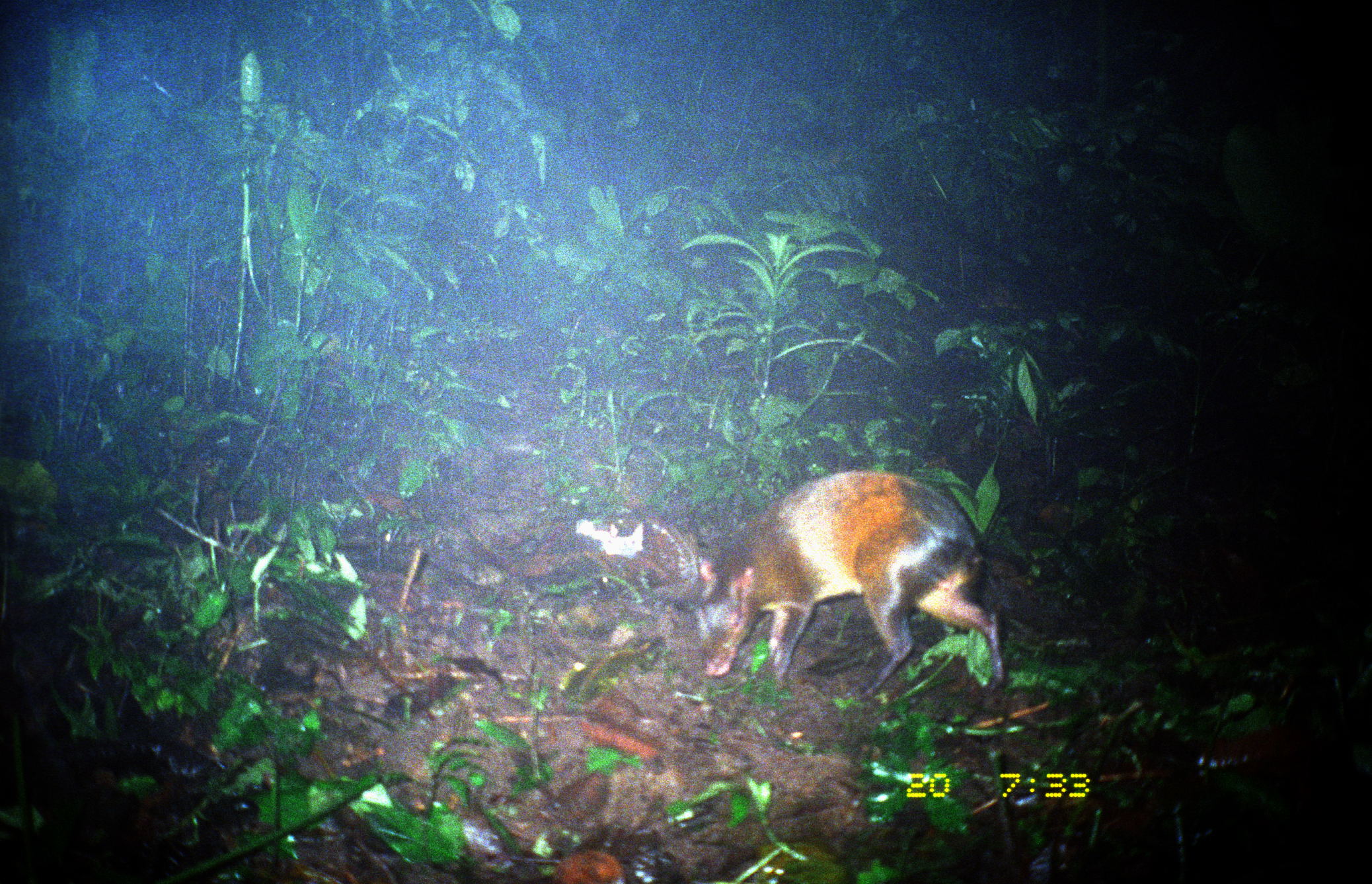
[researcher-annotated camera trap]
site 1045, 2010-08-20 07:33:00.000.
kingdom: Animalia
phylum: Chordata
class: Mammalia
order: Rodentia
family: Dasyproctidae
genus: Dasyprocta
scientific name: Dasyprocta punctata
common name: central american agouti